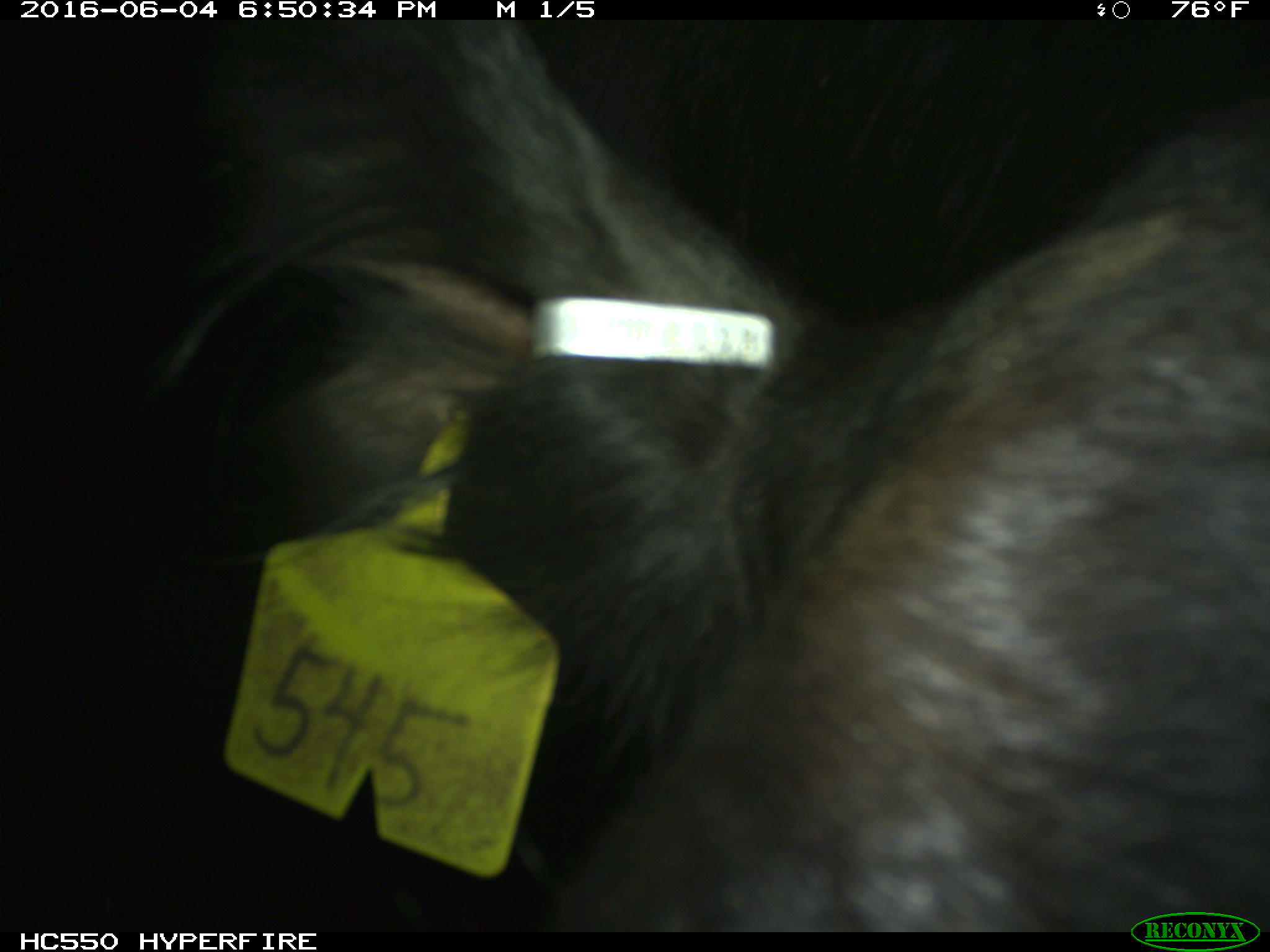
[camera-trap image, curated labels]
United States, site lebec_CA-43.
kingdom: Animalia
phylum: Chordata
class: Mammalia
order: Artiodactyla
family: Bovidae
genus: Bos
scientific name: Bos taurus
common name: domestic cow